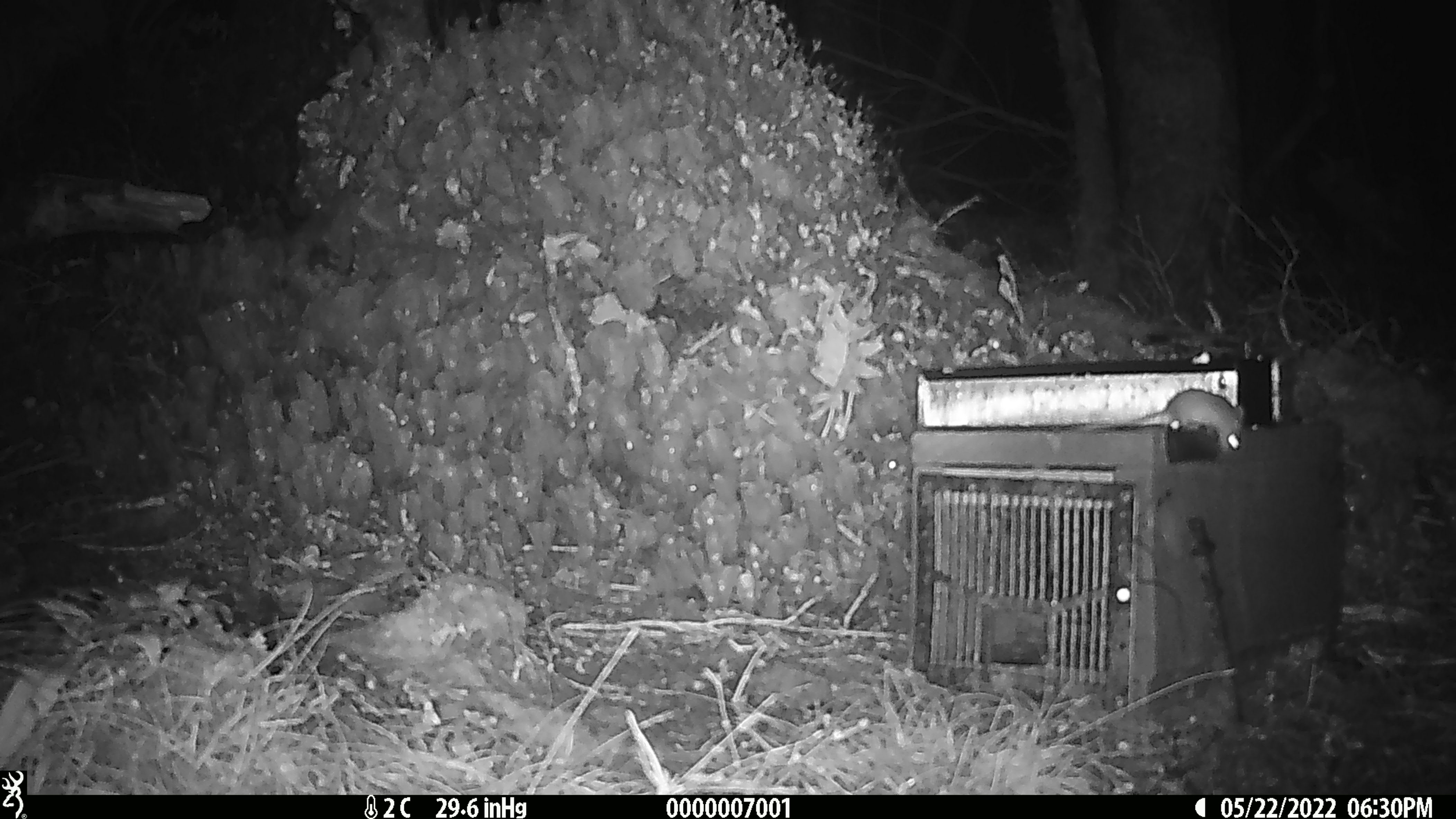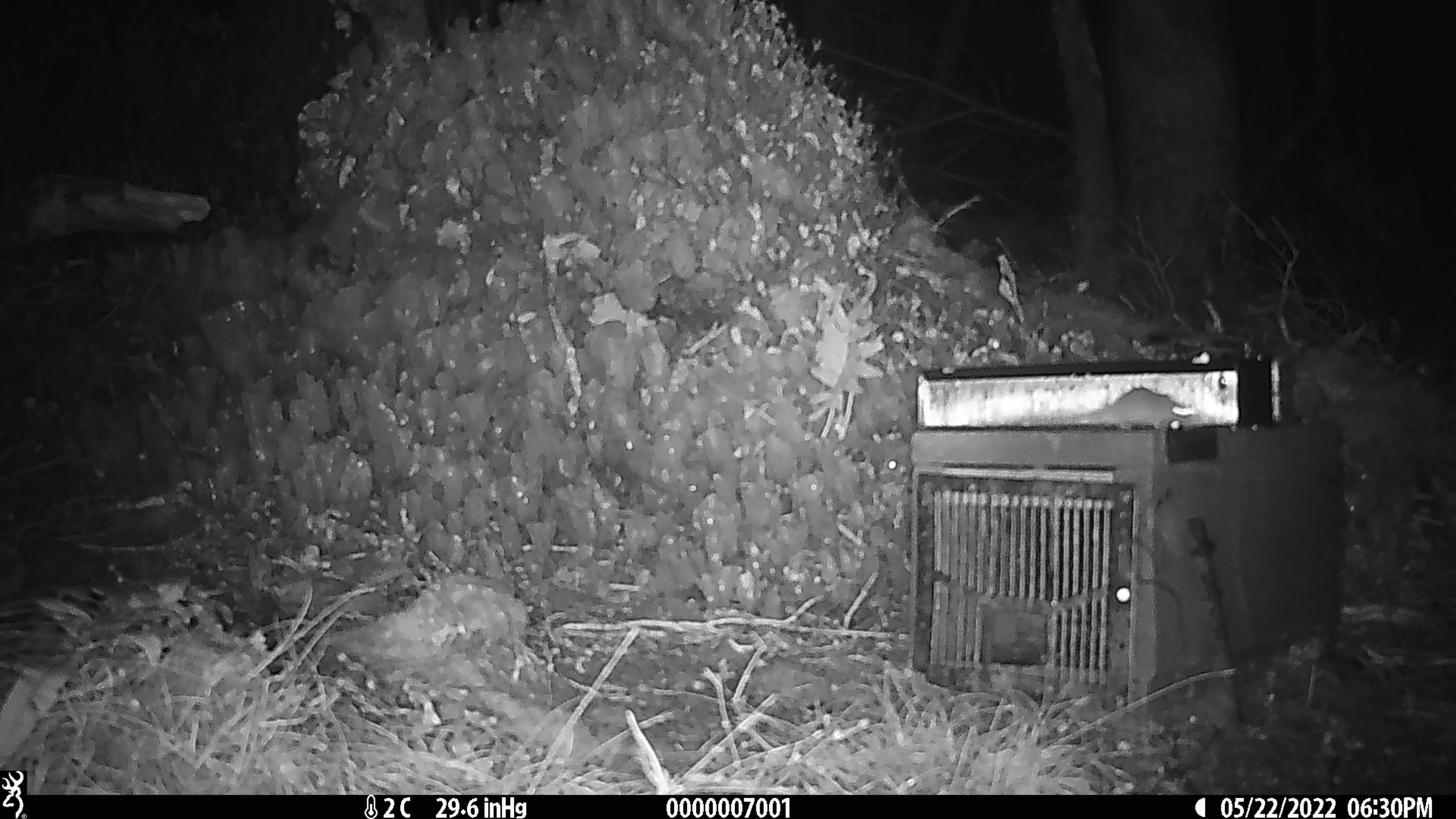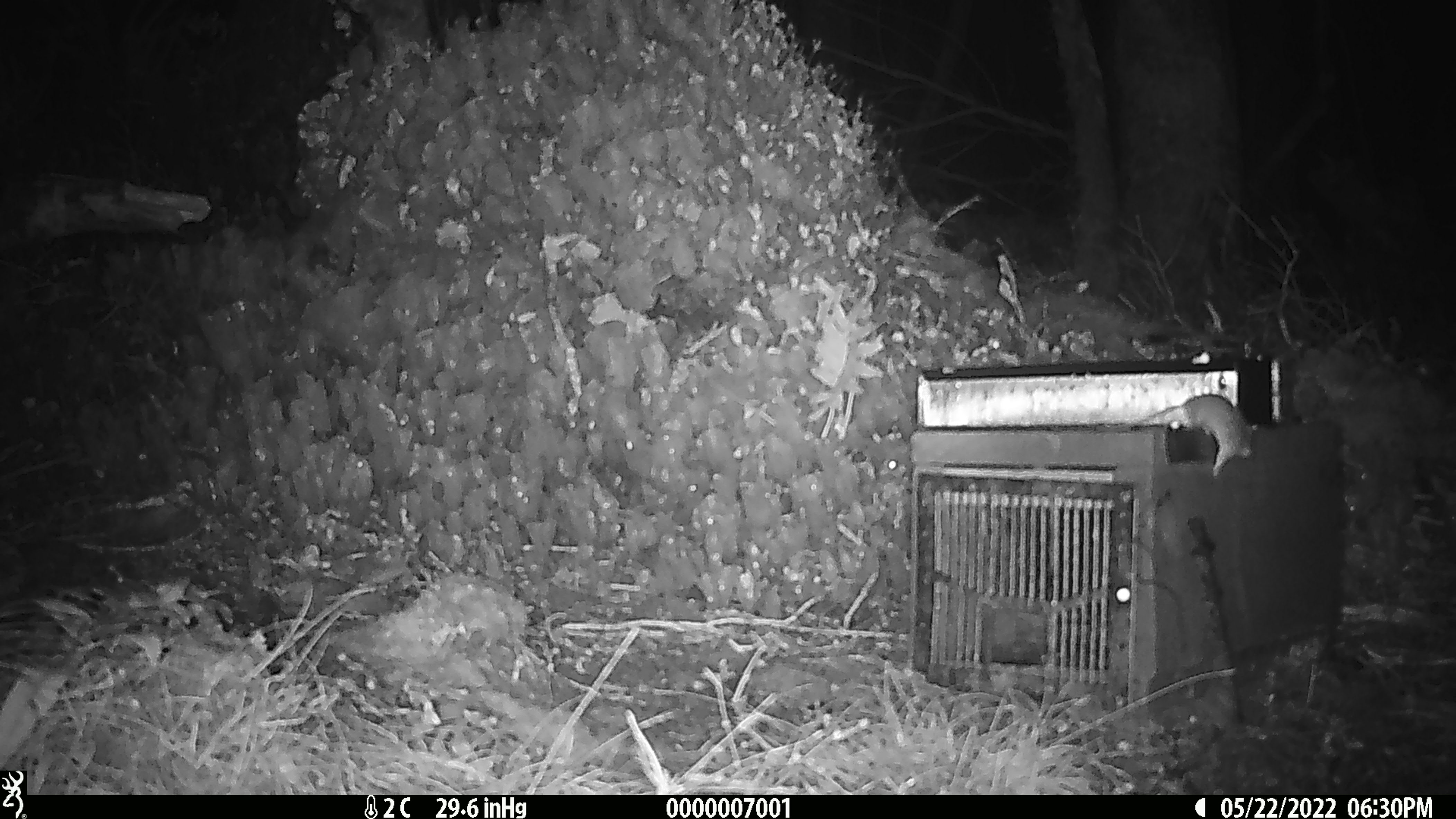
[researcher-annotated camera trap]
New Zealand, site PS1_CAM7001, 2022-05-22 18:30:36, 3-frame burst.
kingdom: Animalia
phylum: Chordata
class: Mammalia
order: Rodentia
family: Muridae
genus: Mus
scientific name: Mus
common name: mouse